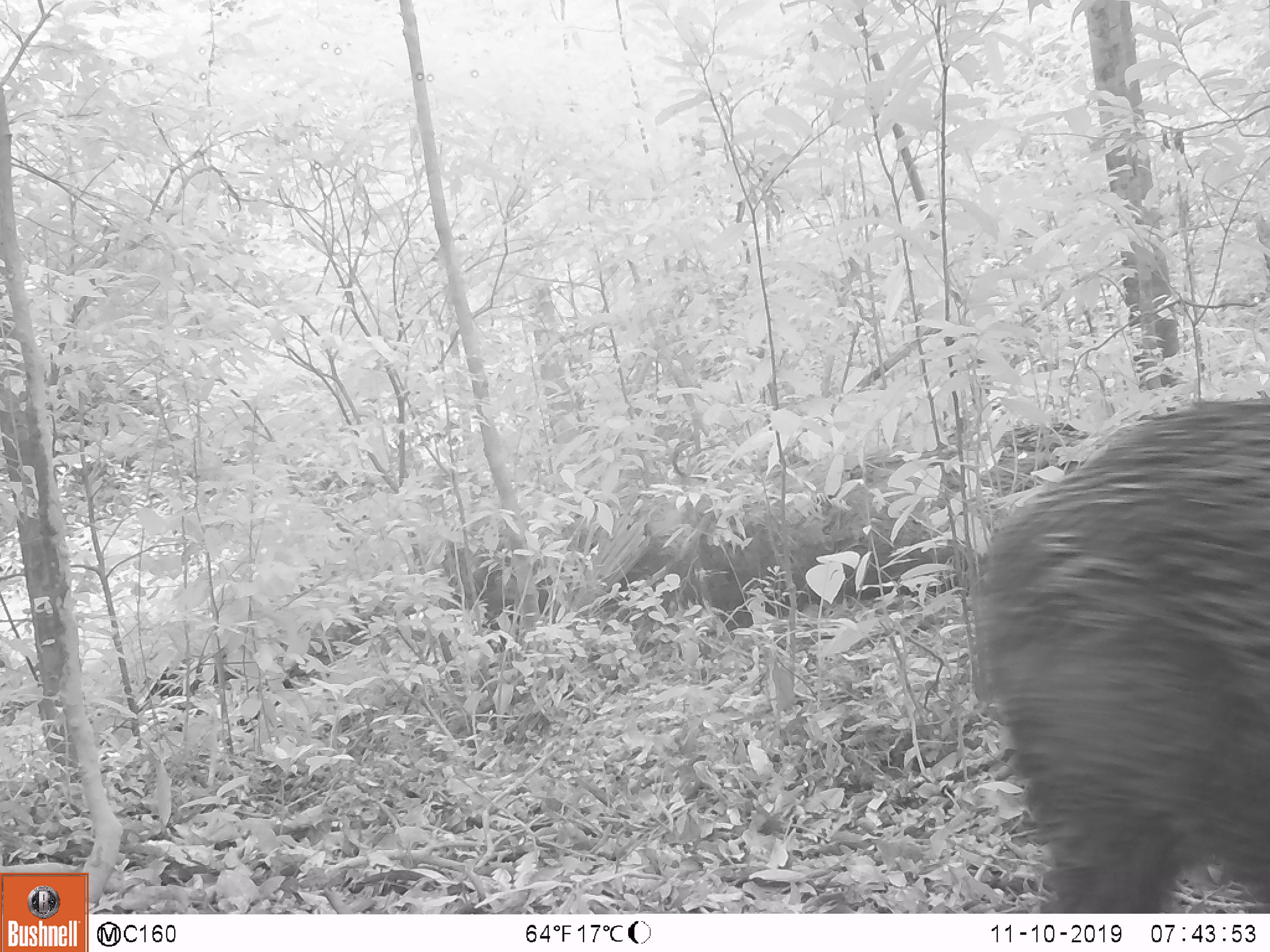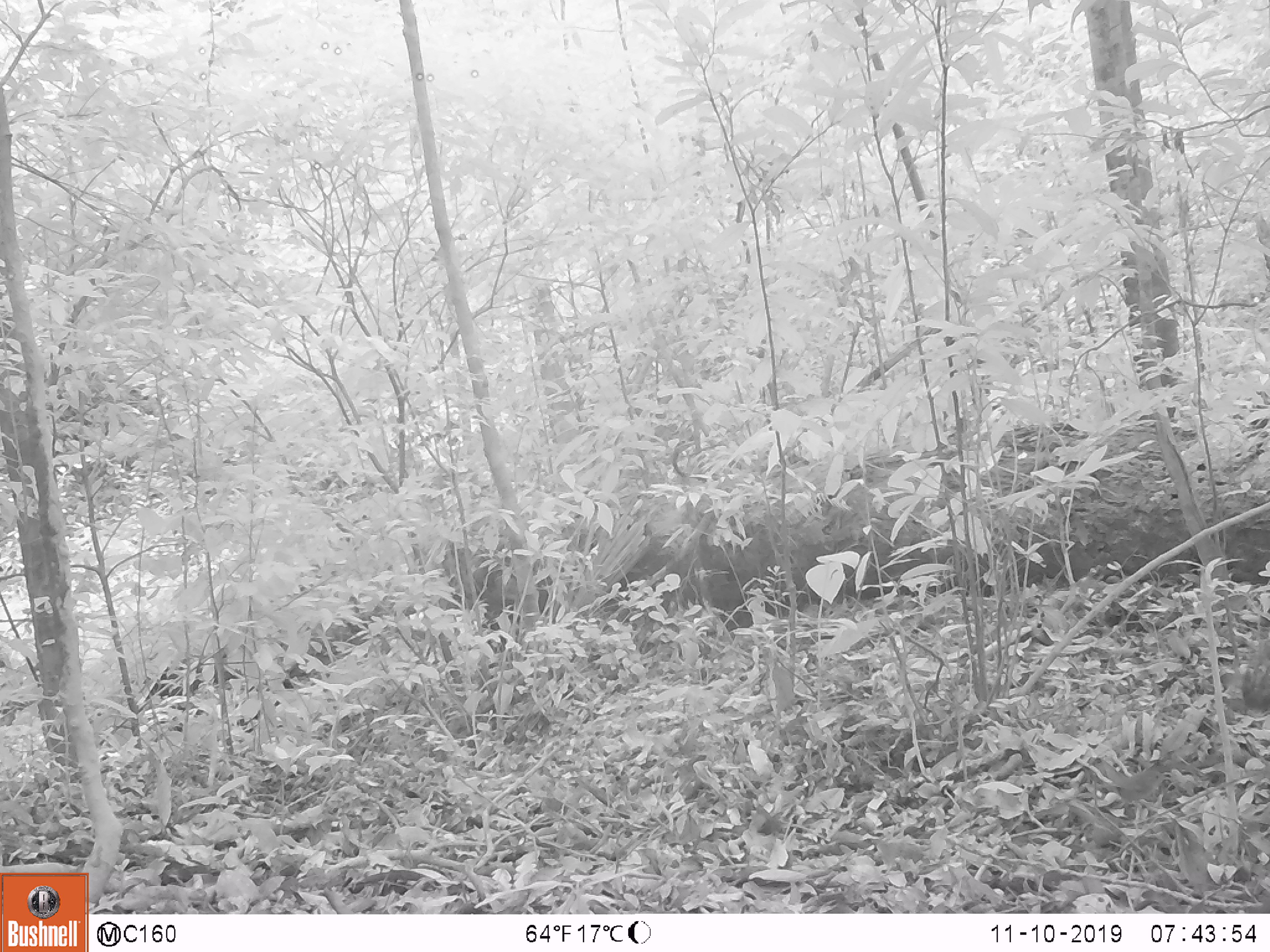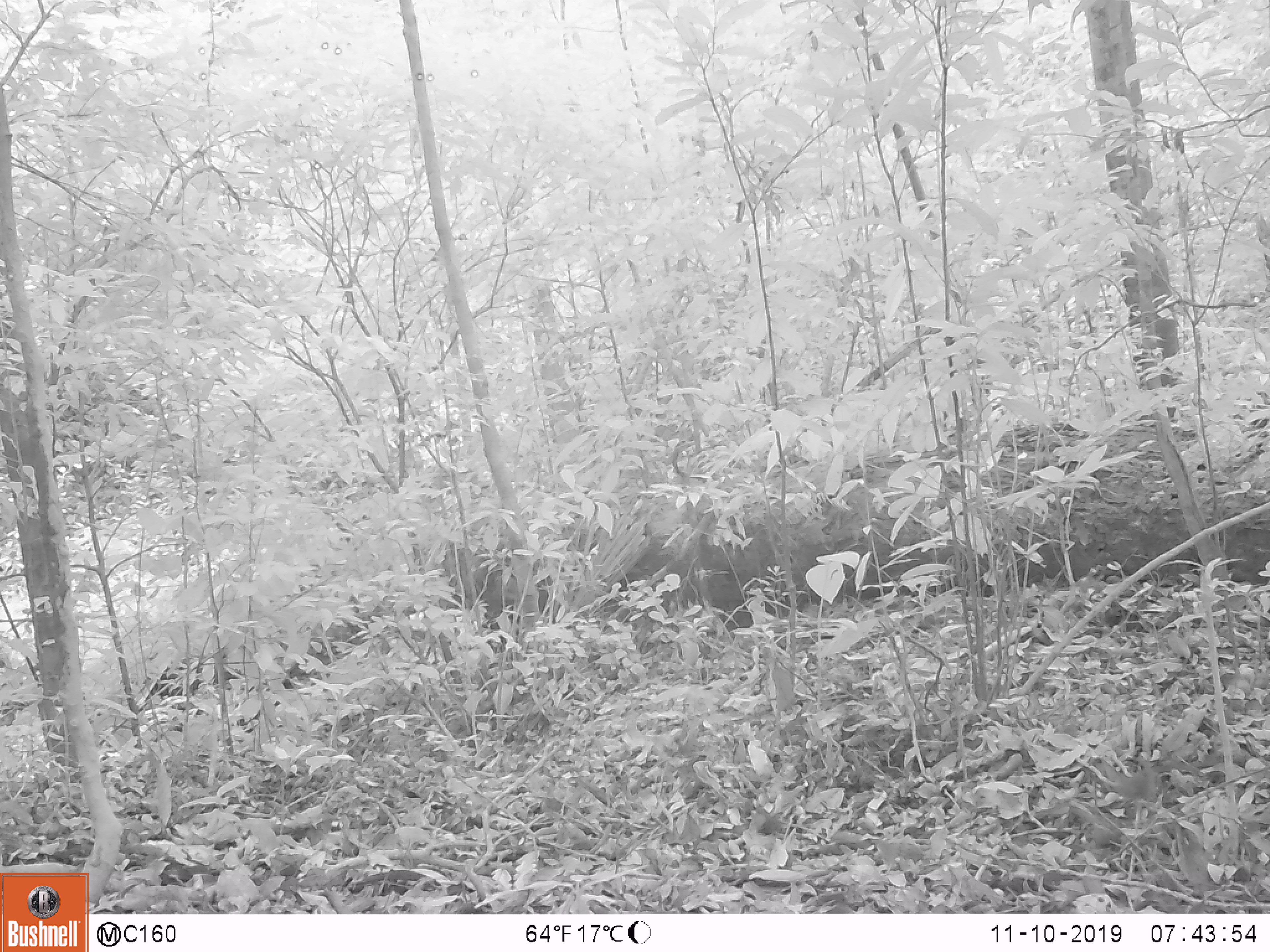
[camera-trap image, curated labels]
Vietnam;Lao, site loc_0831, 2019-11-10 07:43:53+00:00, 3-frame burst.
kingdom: Animalia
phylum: Chordata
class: Mammalia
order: Artiodactyla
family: Suidae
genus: Sus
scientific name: Sus scrofa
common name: eurasian wild pig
Eurasian wild pig (Sus scrofa). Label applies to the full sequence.